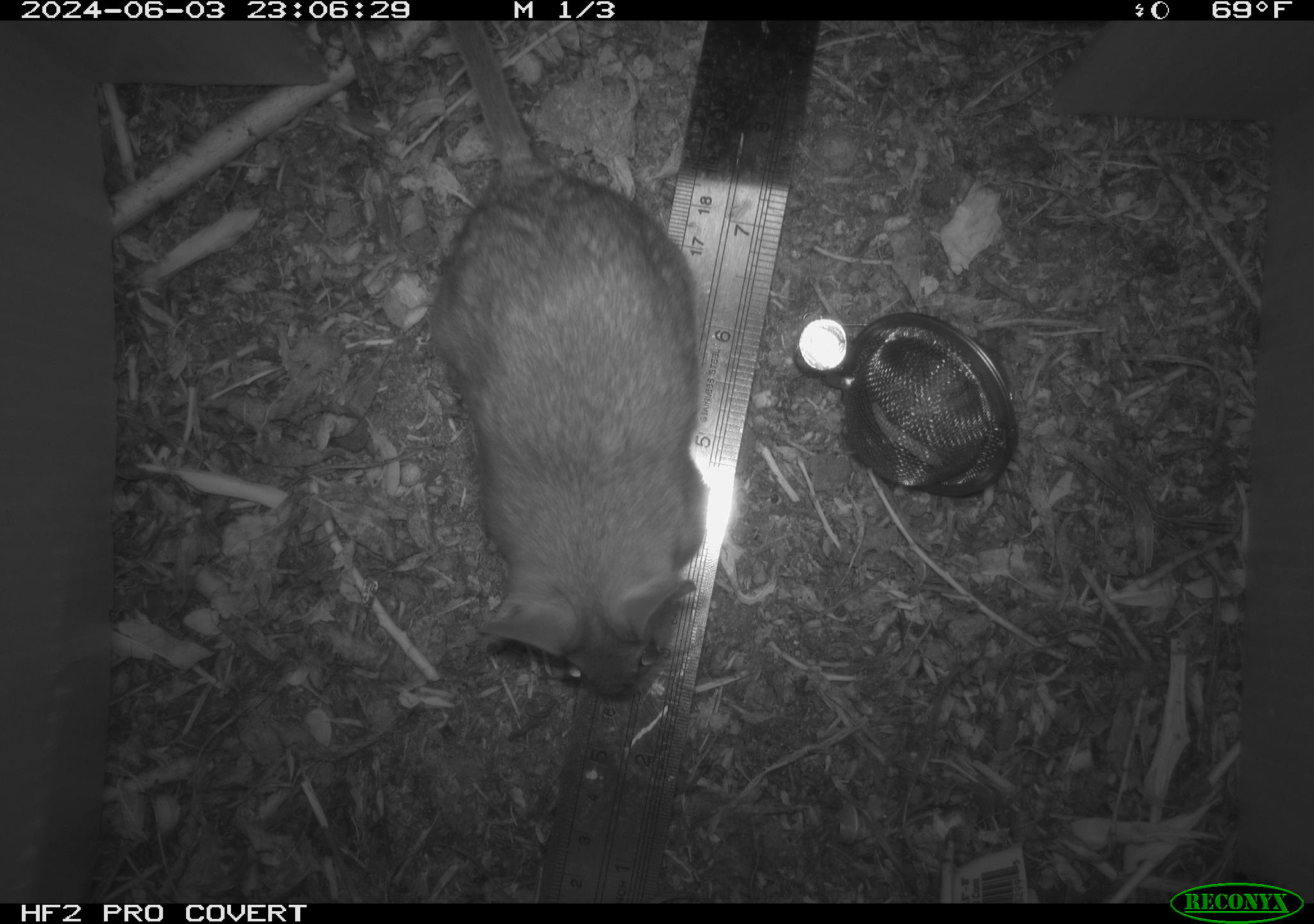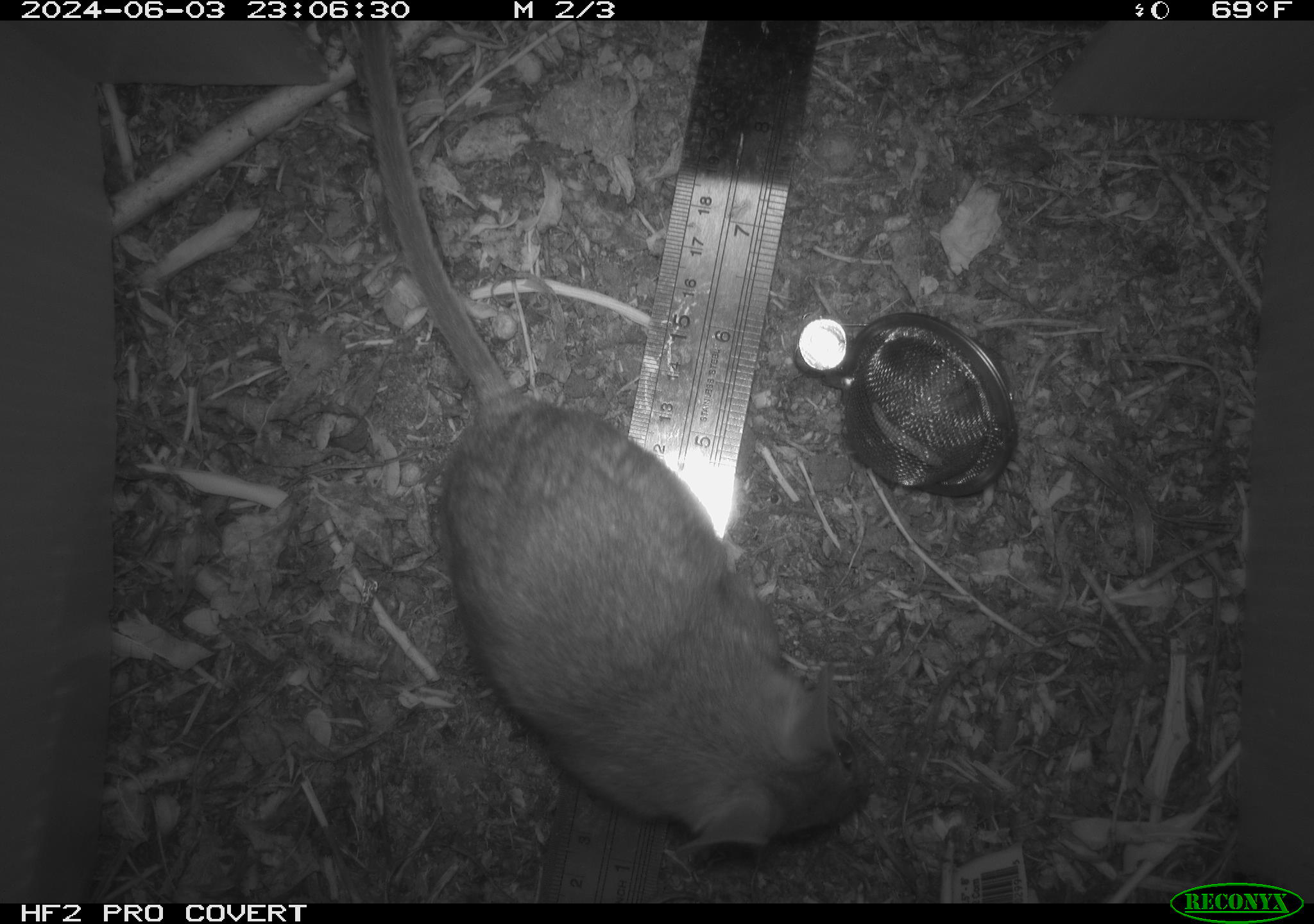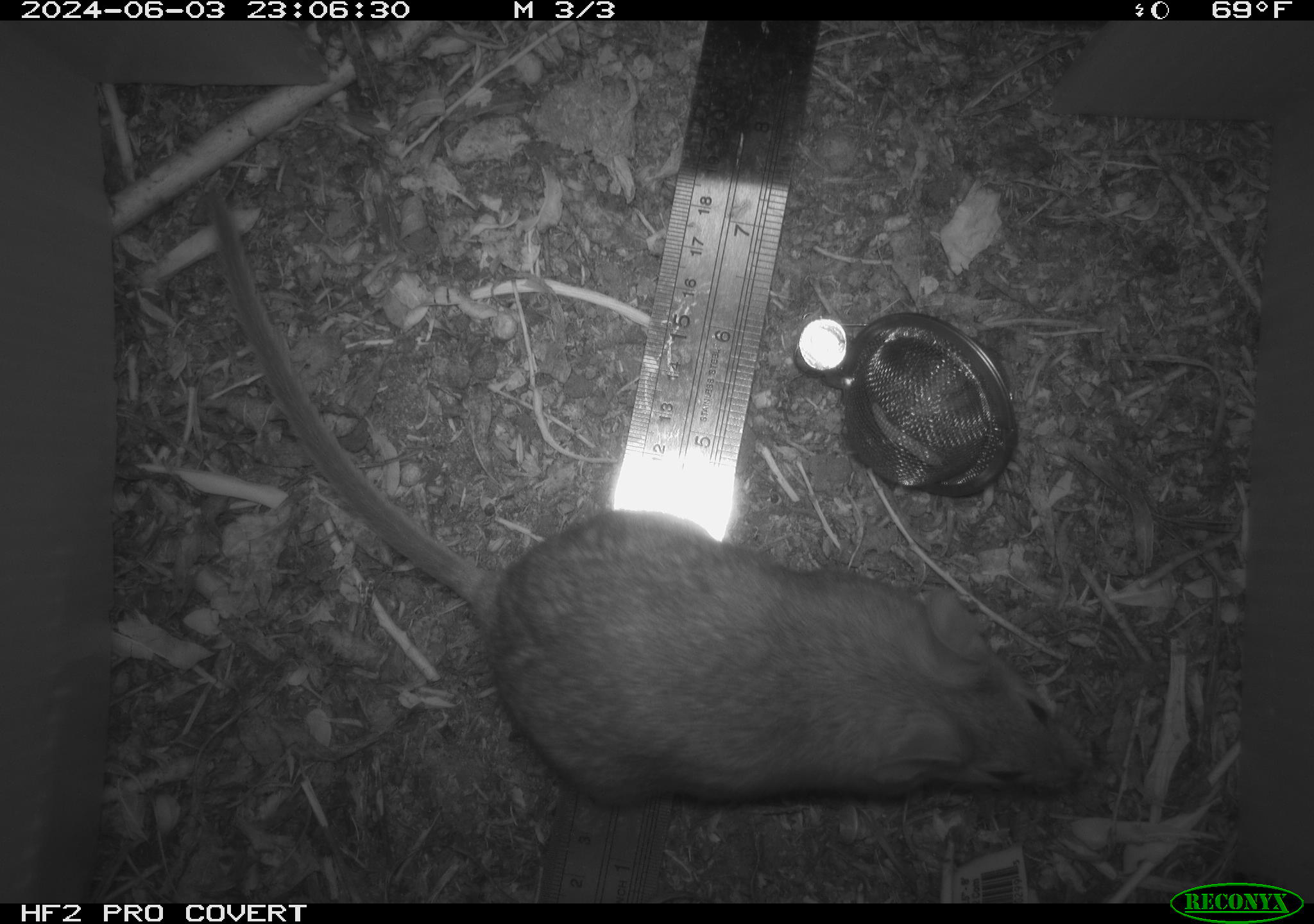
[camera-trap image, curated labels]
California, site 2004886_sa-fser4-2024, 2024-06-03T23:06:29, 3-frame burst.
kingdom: Animalia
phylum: Chordata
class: Mammalia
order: Rodentia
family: Sciuridae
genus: Neotamias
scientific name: Neotamias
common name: western chipmunks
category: neotamias species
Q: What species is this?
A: Neotamias species (western chipmunks) (Neotamias).